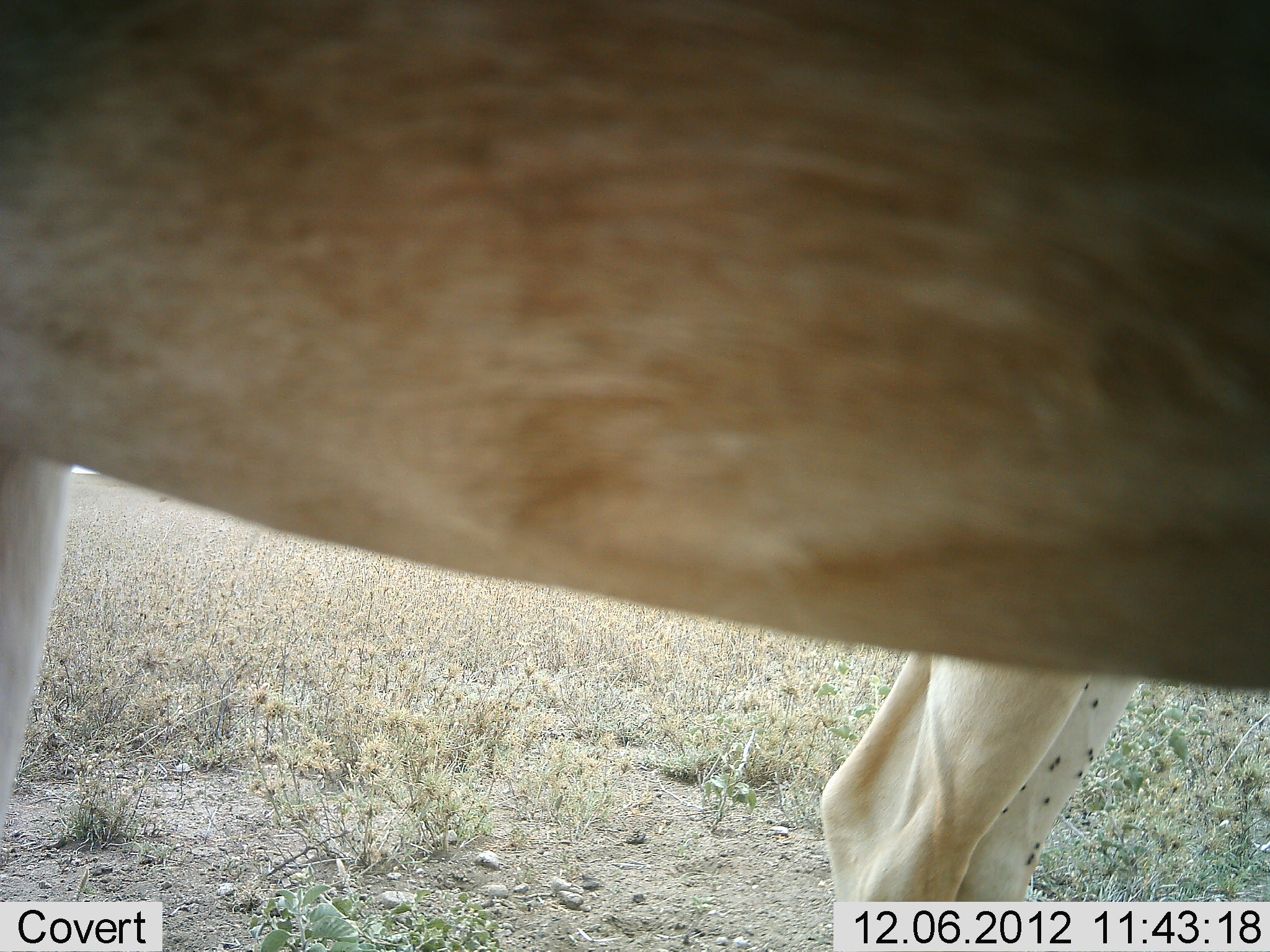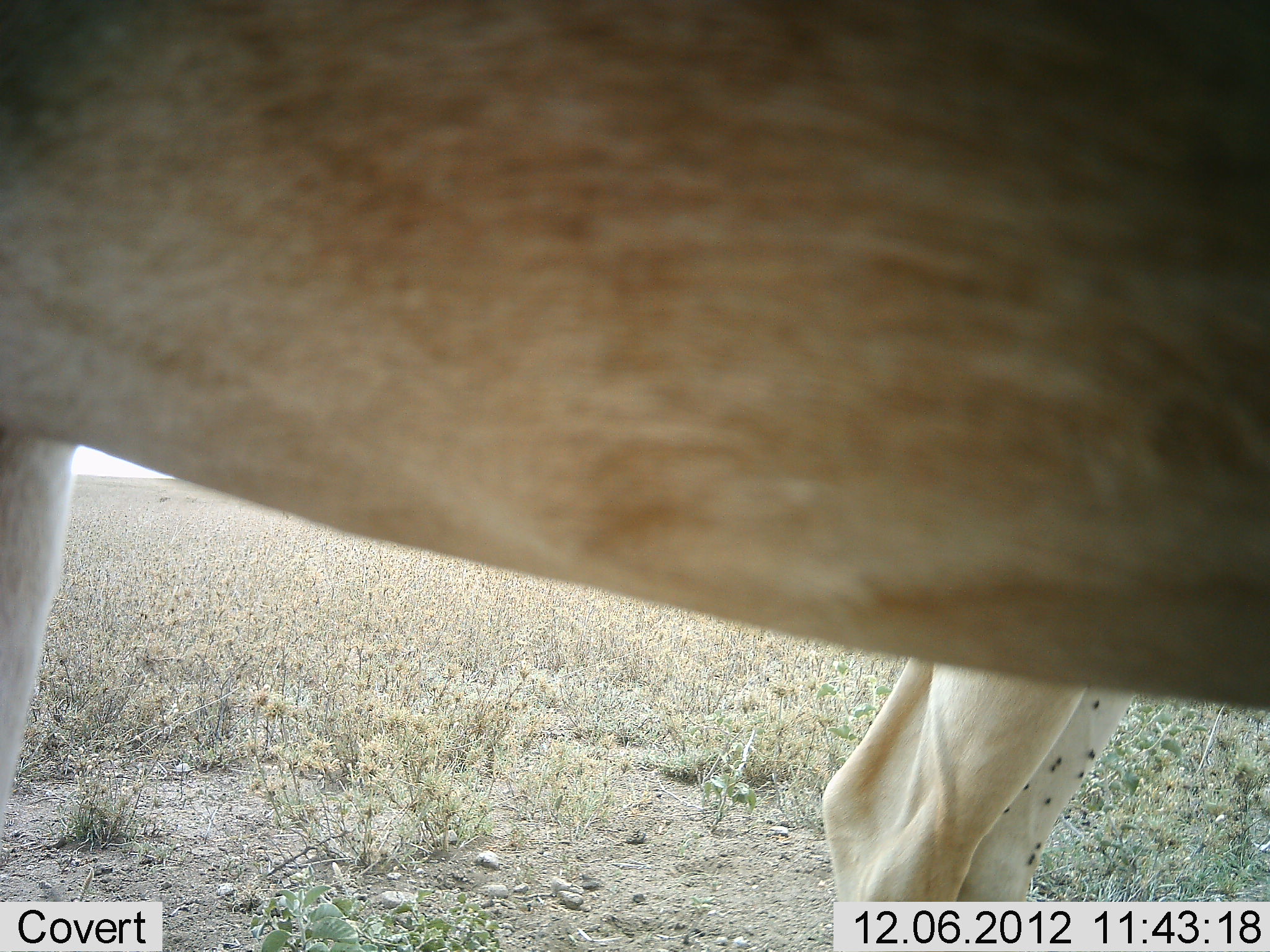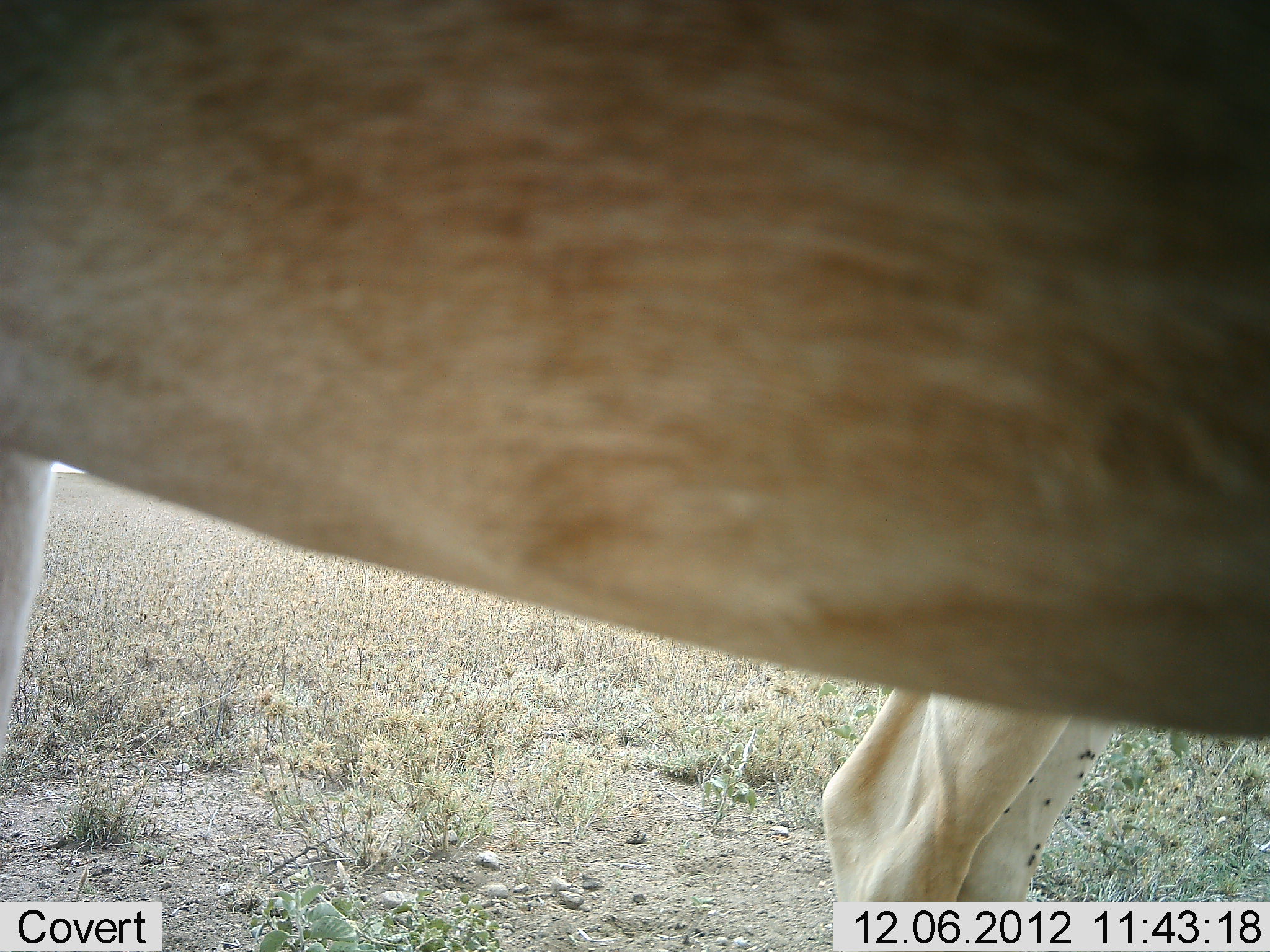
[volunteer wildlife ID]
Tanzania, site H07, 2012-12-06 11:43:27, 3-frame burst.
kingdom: Animalia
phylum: Chordata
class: Mammalia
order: Artiodactyla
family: Bovidae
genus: Alcelaphus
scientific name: Alcelaphus buselaphus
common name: hartebeest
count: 2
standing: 100%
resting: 0%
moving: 0%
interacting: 0%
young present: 0%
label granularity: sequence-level